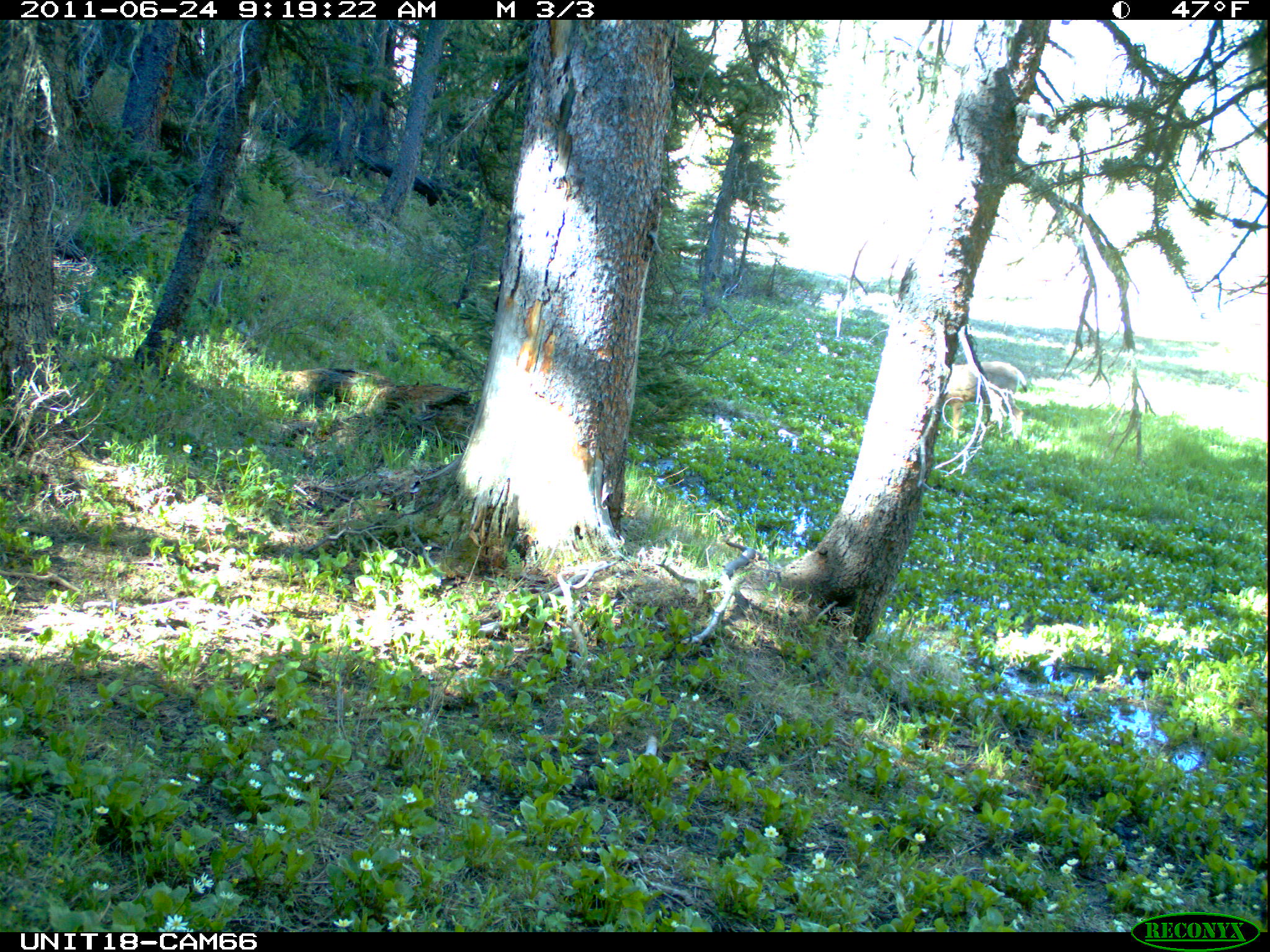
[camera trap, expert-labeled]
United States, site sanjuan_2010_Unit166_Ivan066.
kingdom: Animalia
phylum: Chordata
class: Mammalia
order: Artiodactyla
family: Cervidae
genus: Odocoileus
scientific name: Odocoileus hemionus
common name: mule deer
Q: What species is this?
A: Odocoileus hemionus (mule deer).